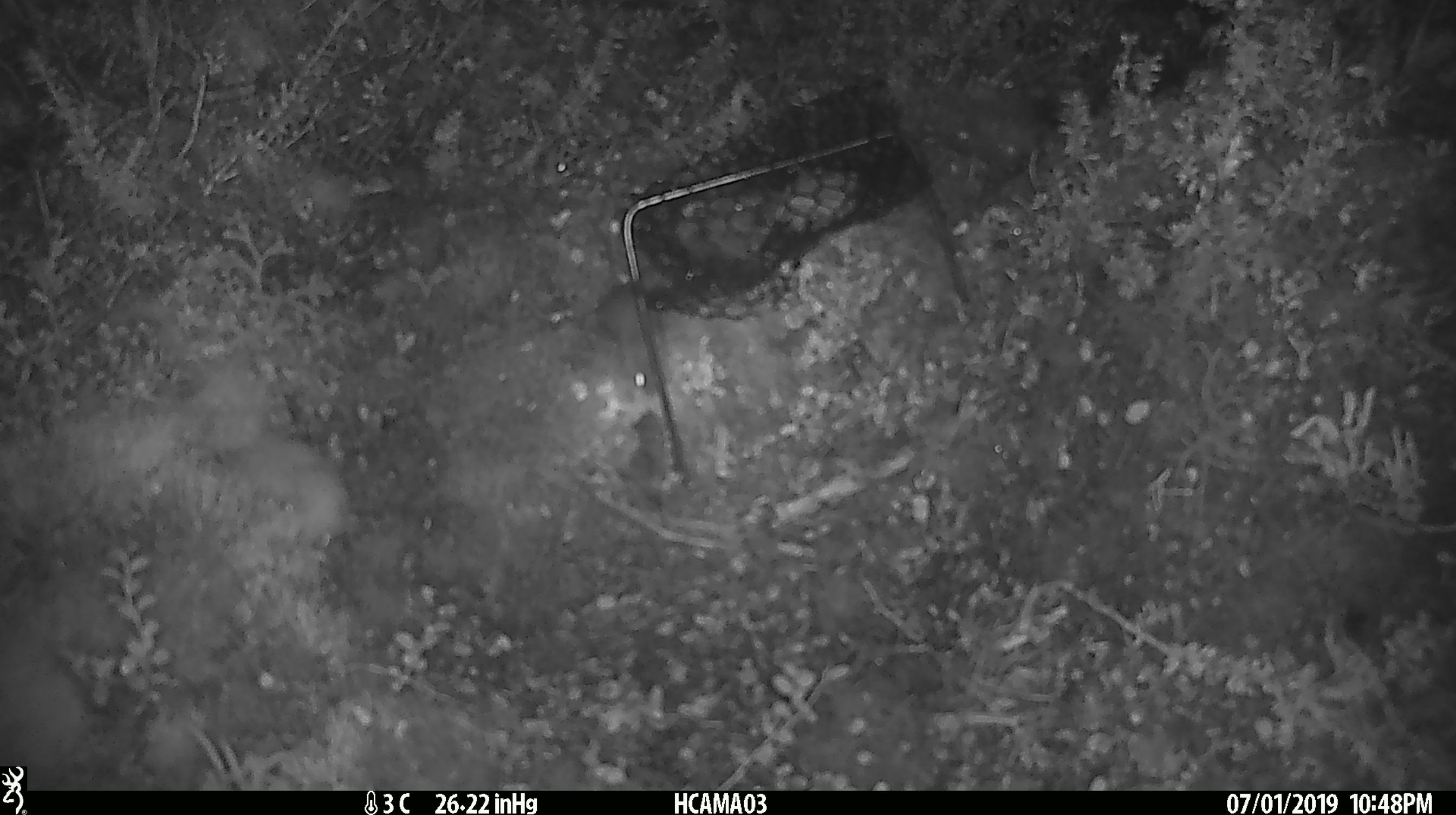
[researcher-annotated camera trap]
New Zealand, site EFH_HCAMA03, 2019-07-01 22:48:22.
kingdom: Animalia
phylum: Chordata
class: Mammalia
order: Rodentia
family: Muridae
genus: Mus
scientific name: Mus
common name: mouse